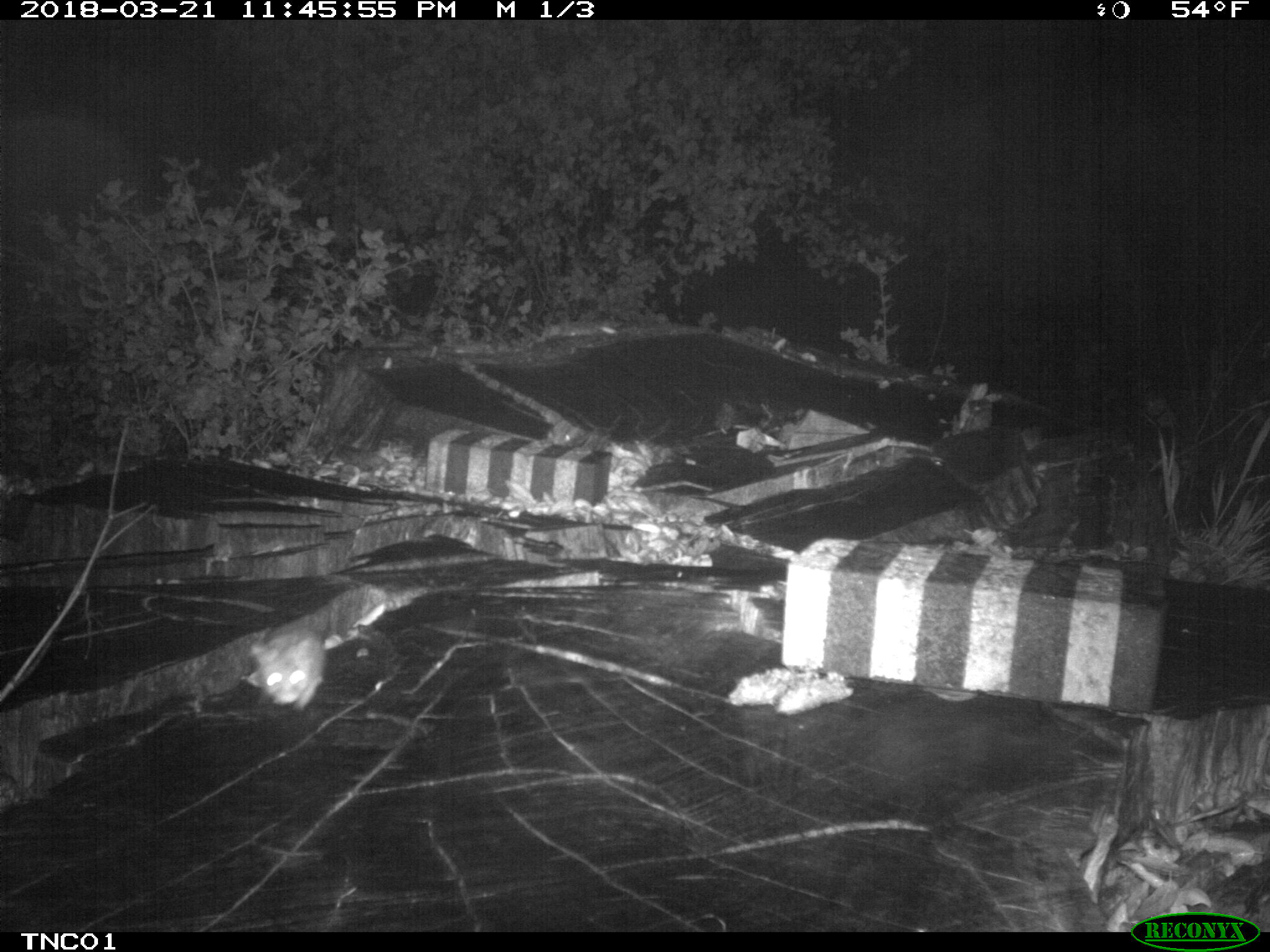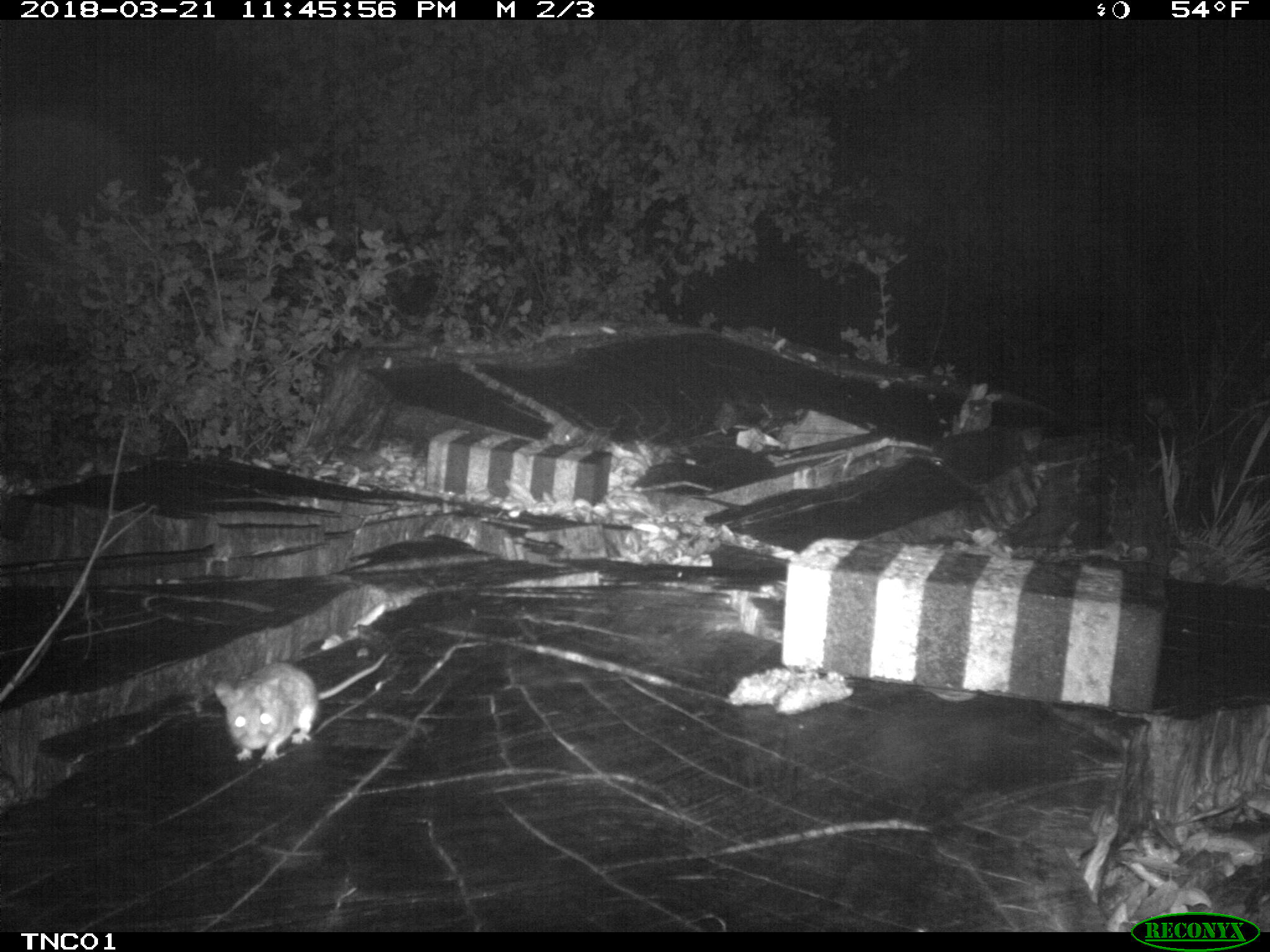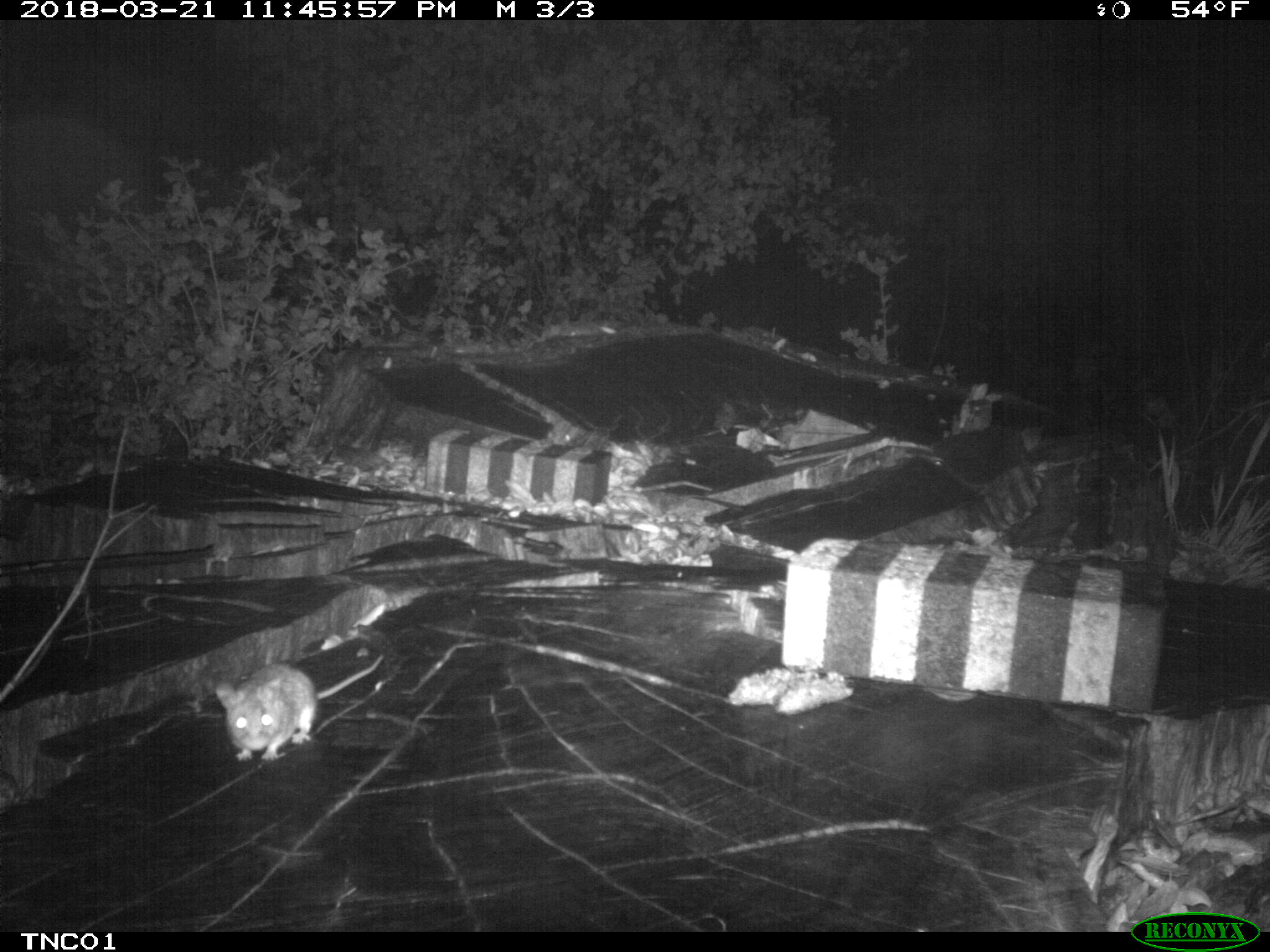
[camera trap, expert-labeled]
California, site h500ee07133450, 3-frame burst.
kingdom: Animalia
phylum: Chordata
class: Mammalia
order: Rodentia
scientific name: Rodentia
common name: rodent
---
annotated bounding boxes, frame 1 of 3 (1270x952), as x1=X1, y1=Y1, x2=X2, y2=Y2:
rodent: x1=244, y1=617, x2=326, y2=710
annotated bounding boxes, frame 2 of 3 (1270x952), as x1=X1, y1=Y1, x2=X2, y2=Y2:
rodent: x1=215, y1=654, x2=387, y2=760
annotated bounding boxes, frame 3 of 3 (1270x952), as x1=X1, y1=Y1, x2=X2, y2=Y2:
rodent: x1=214, y1=651, x2=384, y2=762